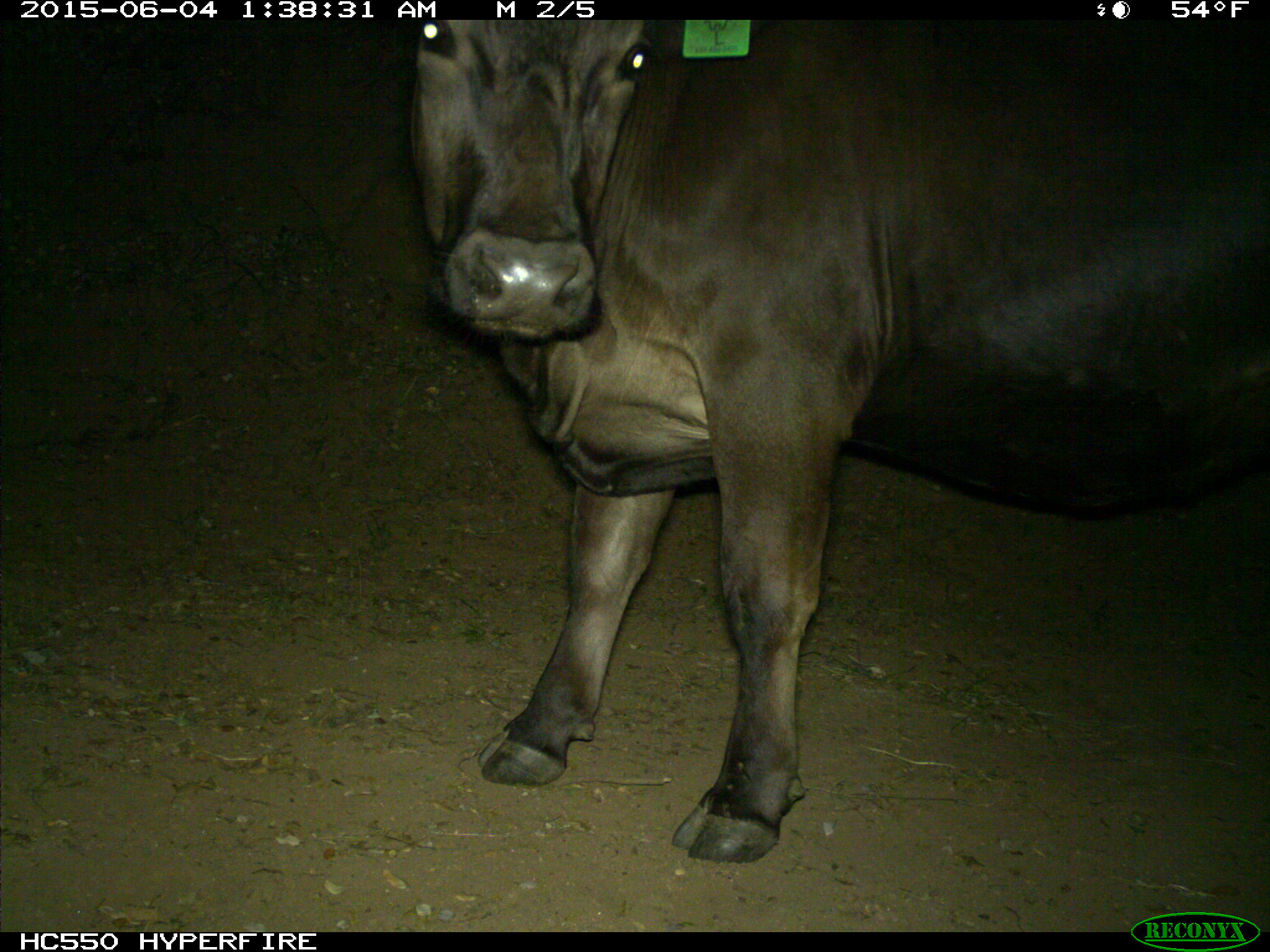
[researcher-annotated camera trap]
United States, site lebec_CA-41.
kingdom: Animalia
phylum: Chordata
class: Mammalia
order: Artiodactyla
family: Bovidae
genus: Bos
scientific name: Bos taurus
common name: domestic cow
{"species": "Bos taurus (domestic cow)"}